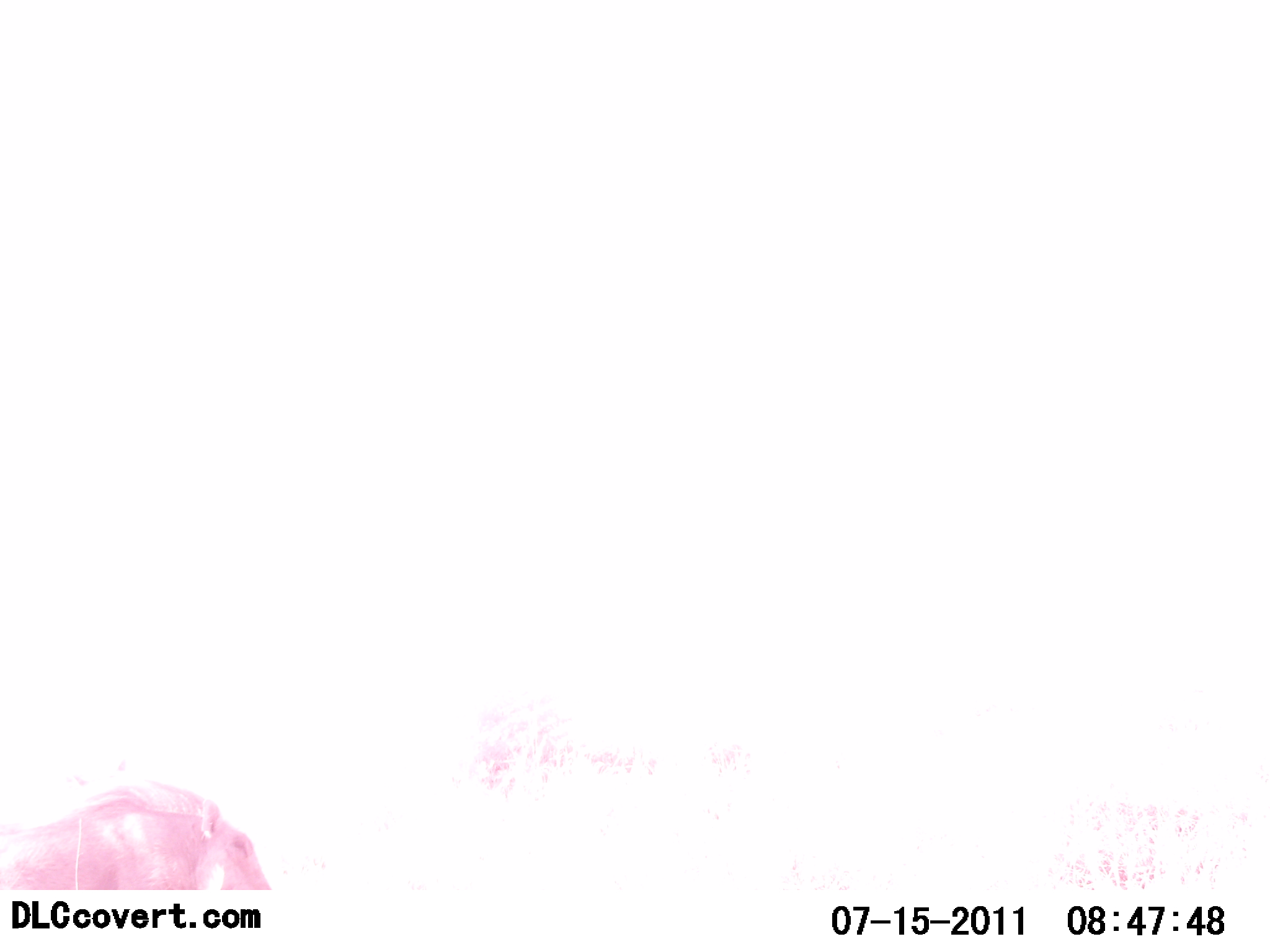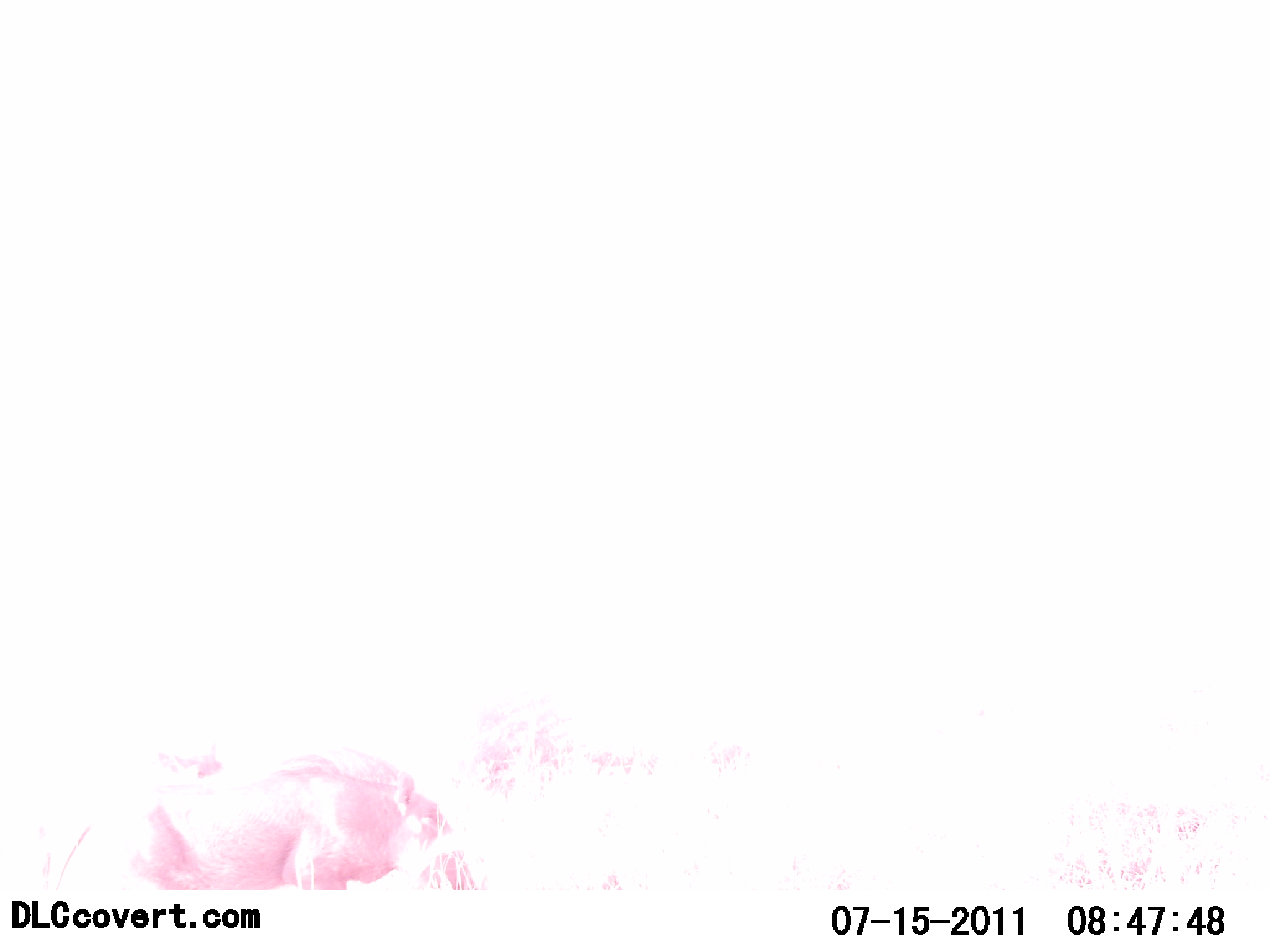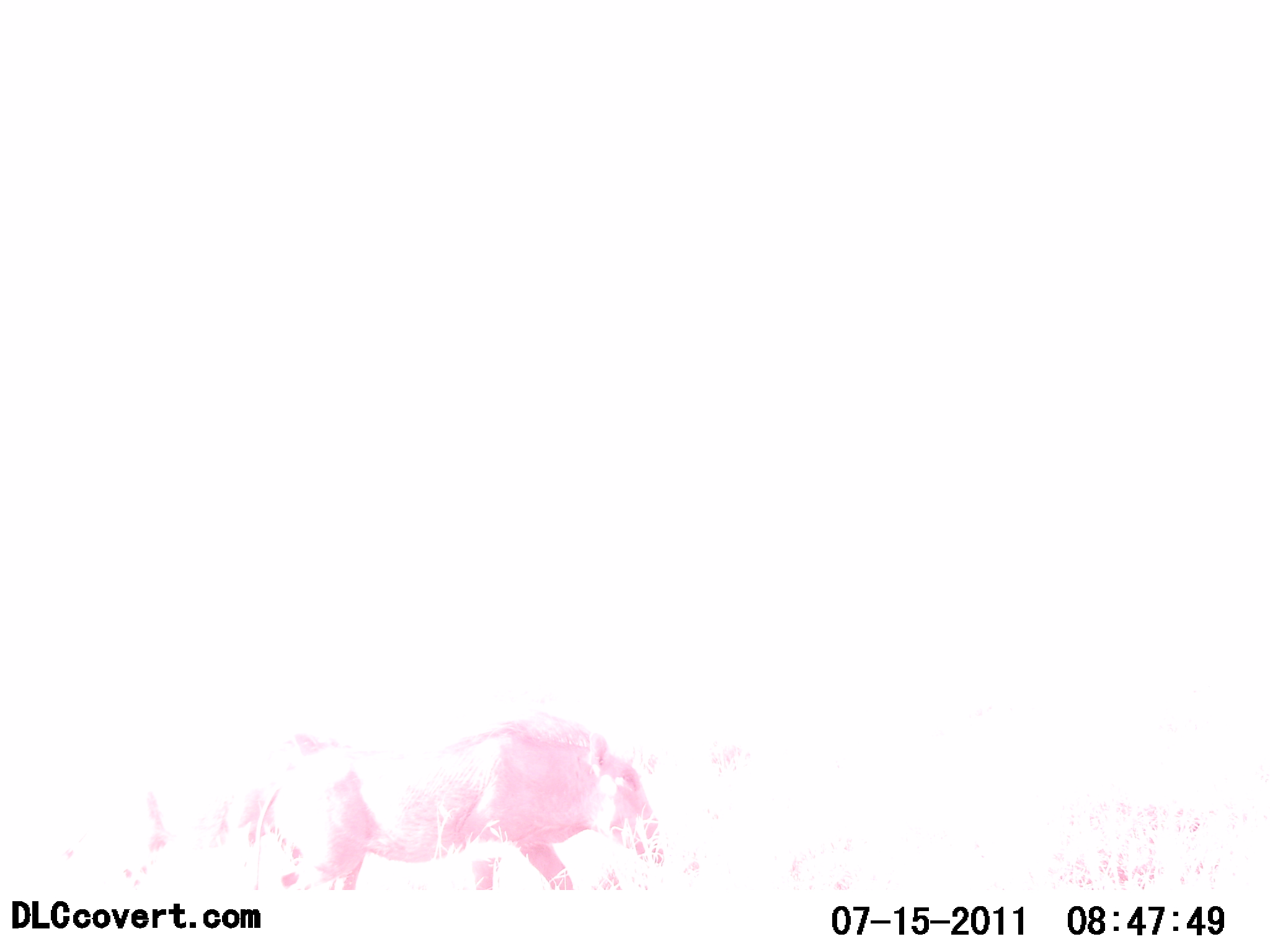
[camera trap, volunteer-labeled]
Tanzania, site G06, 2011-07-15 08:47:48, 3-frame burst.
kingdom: Animalia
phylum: Chordata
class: Mammalia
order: Artiodactyla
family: Suidae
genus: Phacochoerus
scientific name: Phacochoerus africanus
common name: warthog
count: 1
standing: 0%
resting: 0%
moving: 100%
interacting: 0%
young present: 0%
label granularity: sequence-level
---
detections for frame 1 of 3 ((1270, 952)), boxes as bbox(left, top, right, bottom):
animal: bbox(0, 785, 263, 891)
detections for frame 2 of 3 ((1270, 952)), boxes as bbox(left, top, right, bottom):
animal: bbox(134, 751, 481, 896)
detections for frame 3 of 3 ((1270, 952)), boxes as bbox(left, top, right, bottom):
animal: bbox(195, 716, 690, 893)